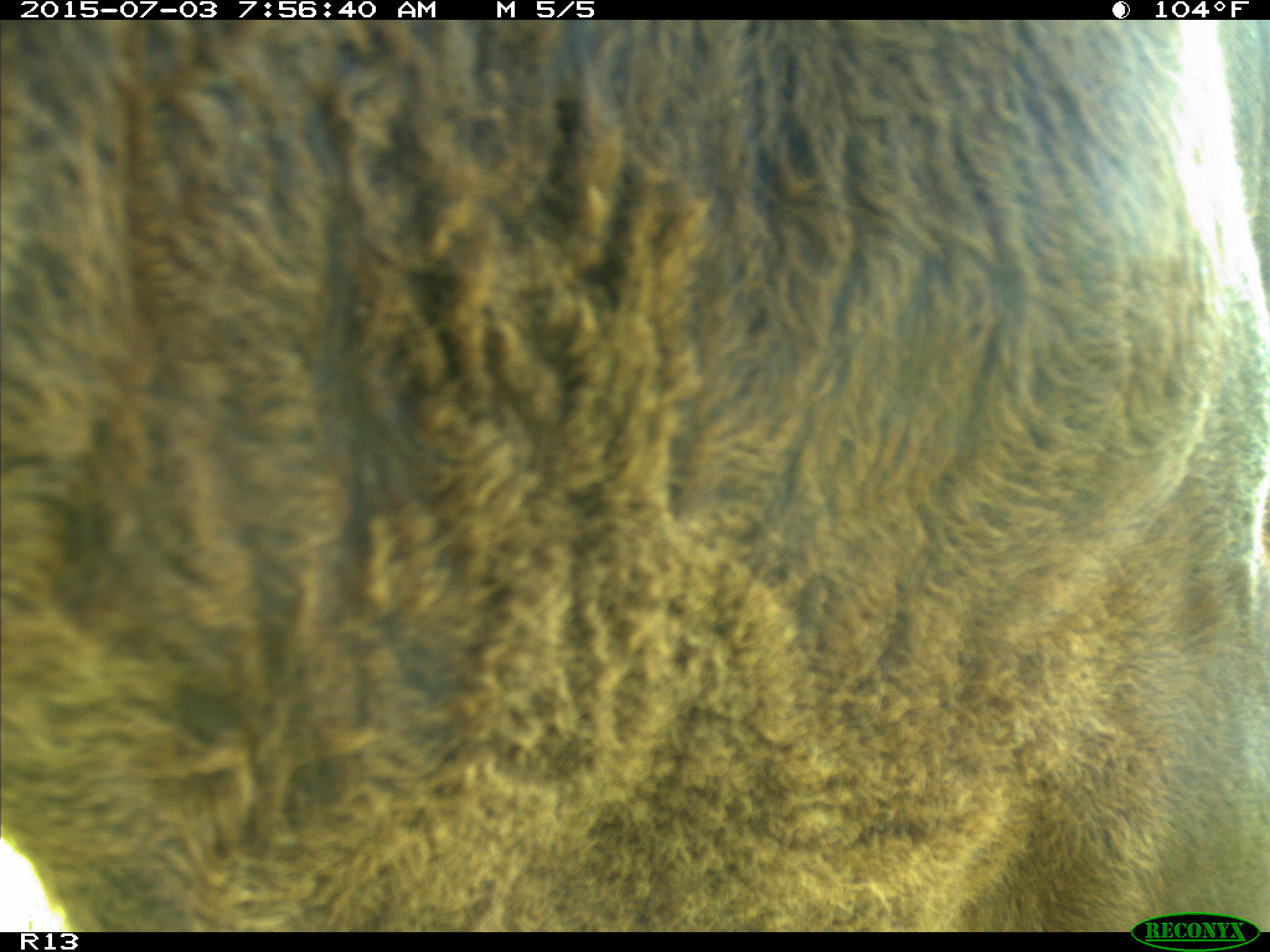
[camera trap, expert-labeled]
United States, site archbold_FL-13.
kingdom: Animalia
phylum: Chordata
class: Mammalia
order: Artiodactyla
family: Bovidae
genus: Bos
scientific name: Bos taurus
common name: domestic cow